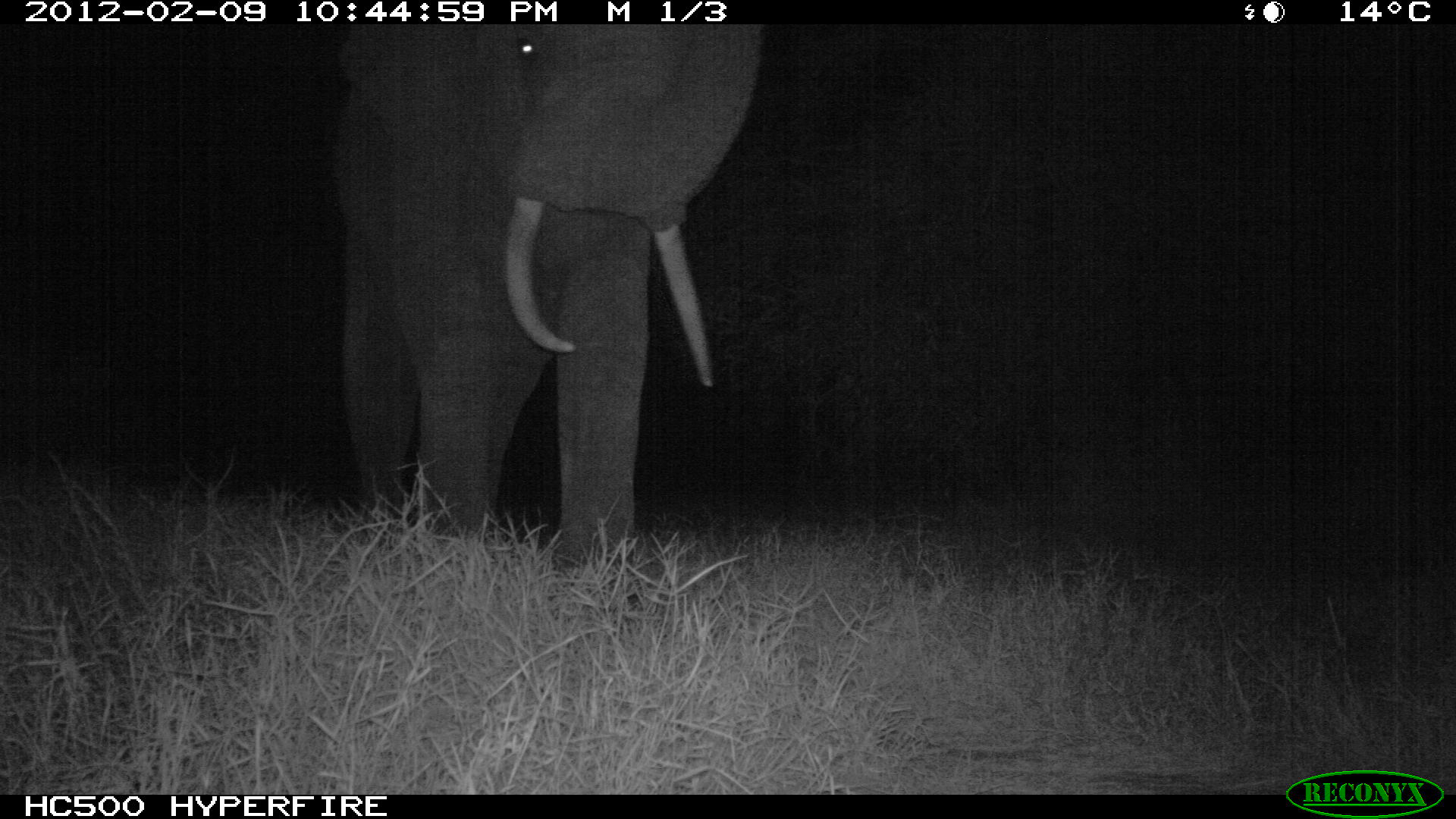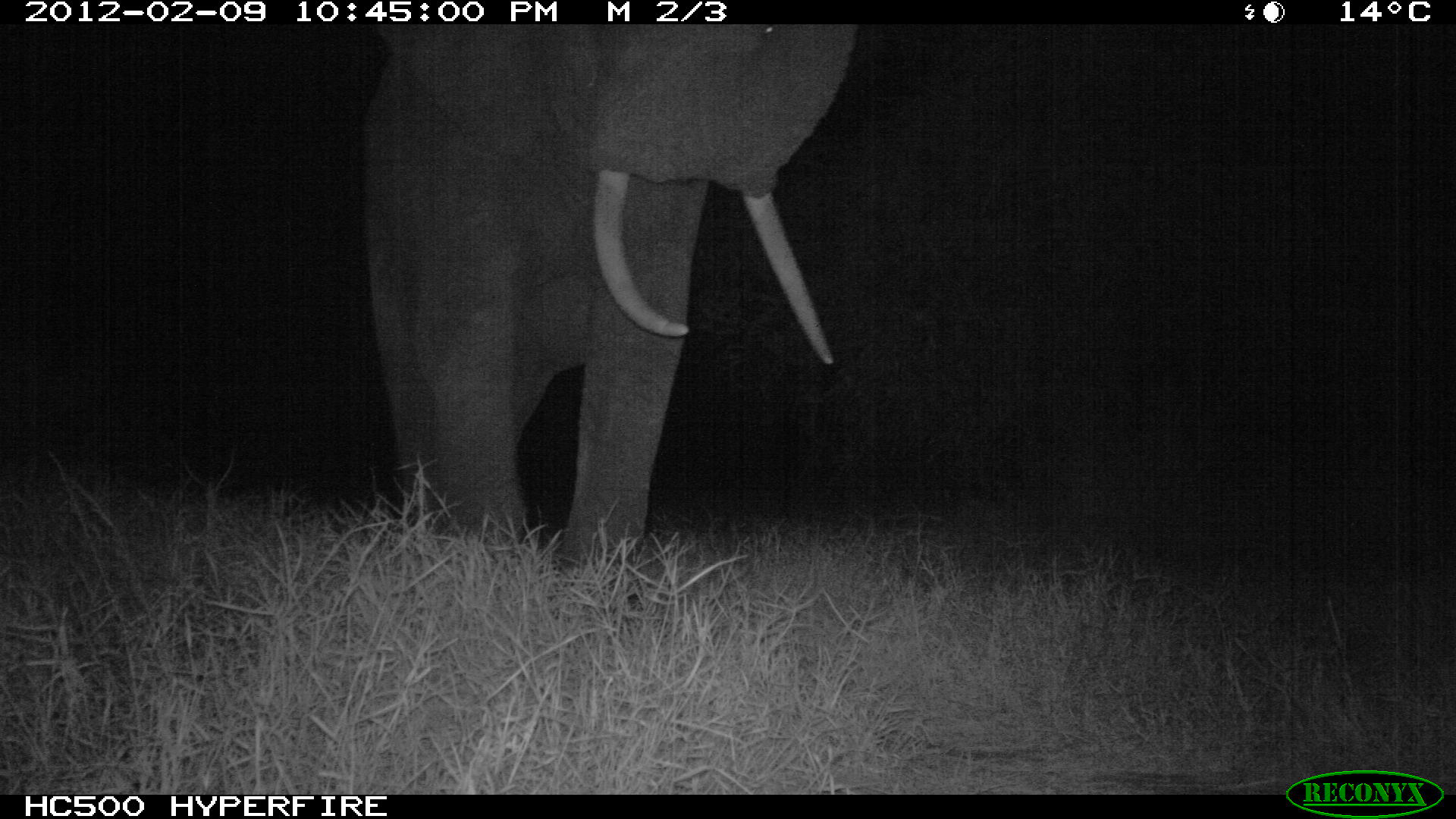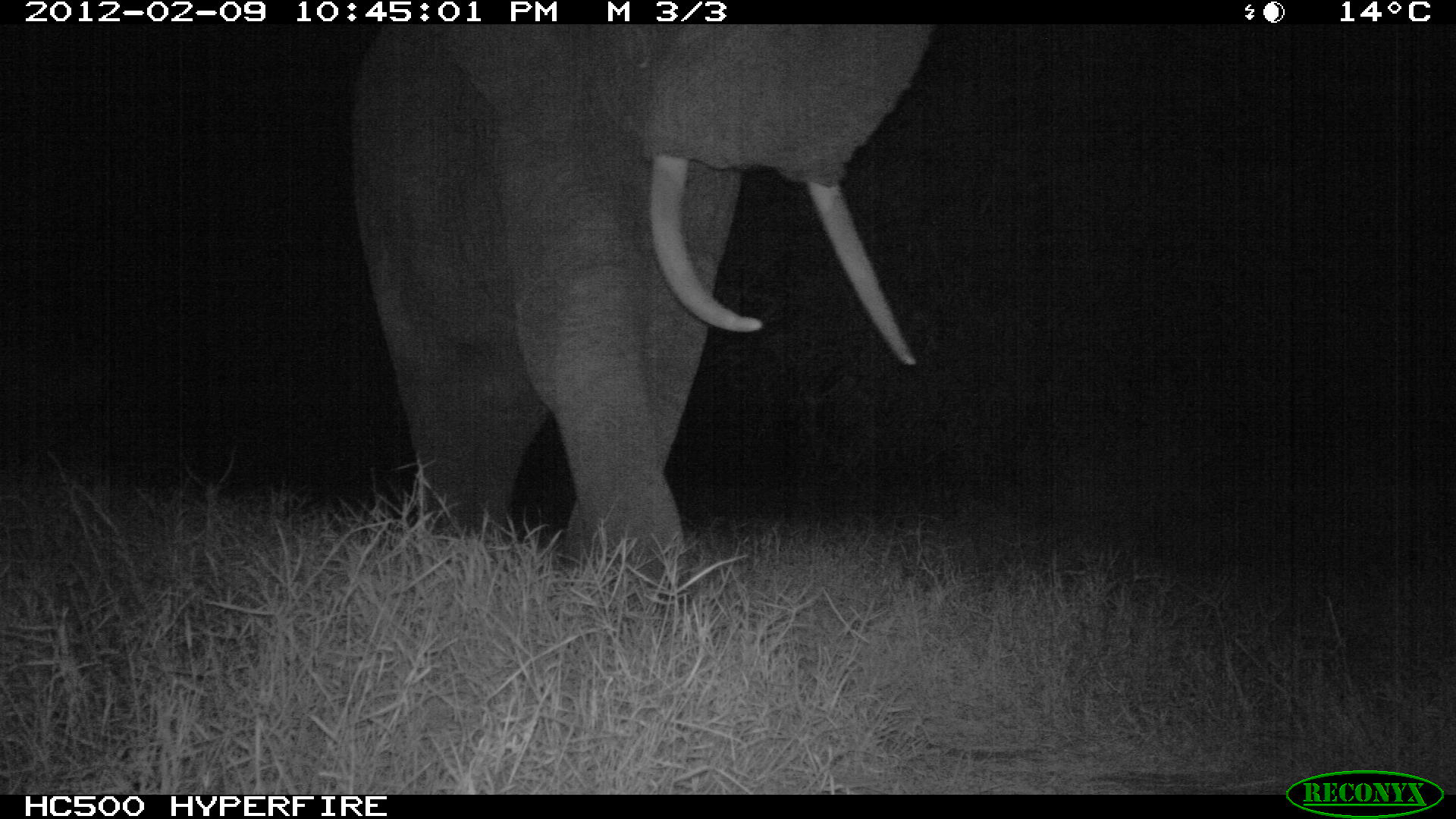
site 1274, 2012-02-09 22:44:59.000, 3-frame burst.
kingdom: Animalia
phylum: Chordata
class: Mammalia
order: Proboscidea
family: Elephantidae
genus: Loxodonta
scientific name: Loxodonta africana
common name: african bush elephant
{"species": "Loxodonta africana (african bush elephant)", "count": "1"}